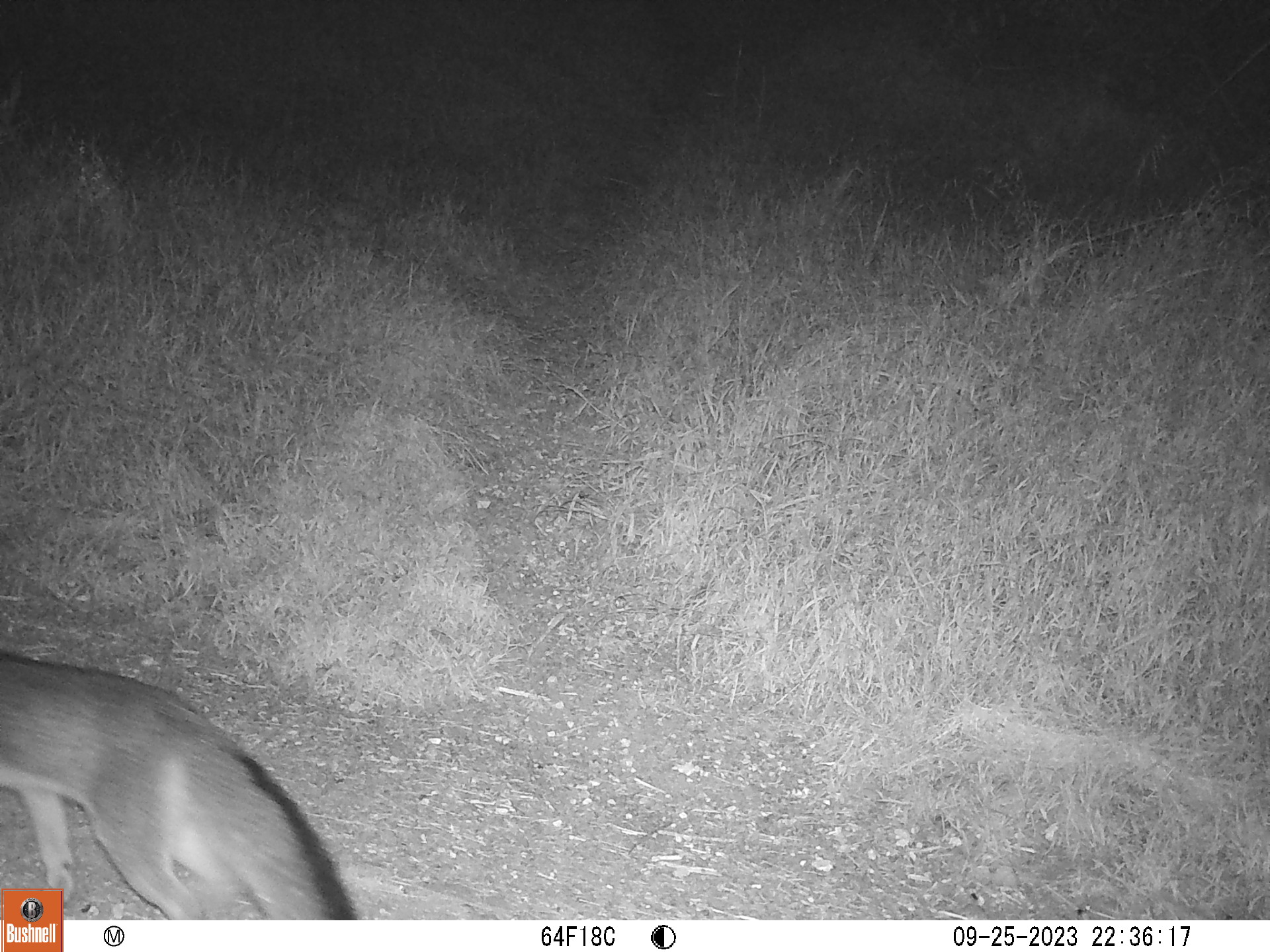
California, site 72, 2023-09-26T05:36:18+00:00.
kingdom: Animalia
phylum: Chordata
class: Mammalia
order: Carnivora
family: Canidae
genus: Urocyon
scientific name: Urocyon cinereoargenteus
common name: gray fox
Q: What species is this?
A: Gray fox (Urocyon cinereoargenteus).